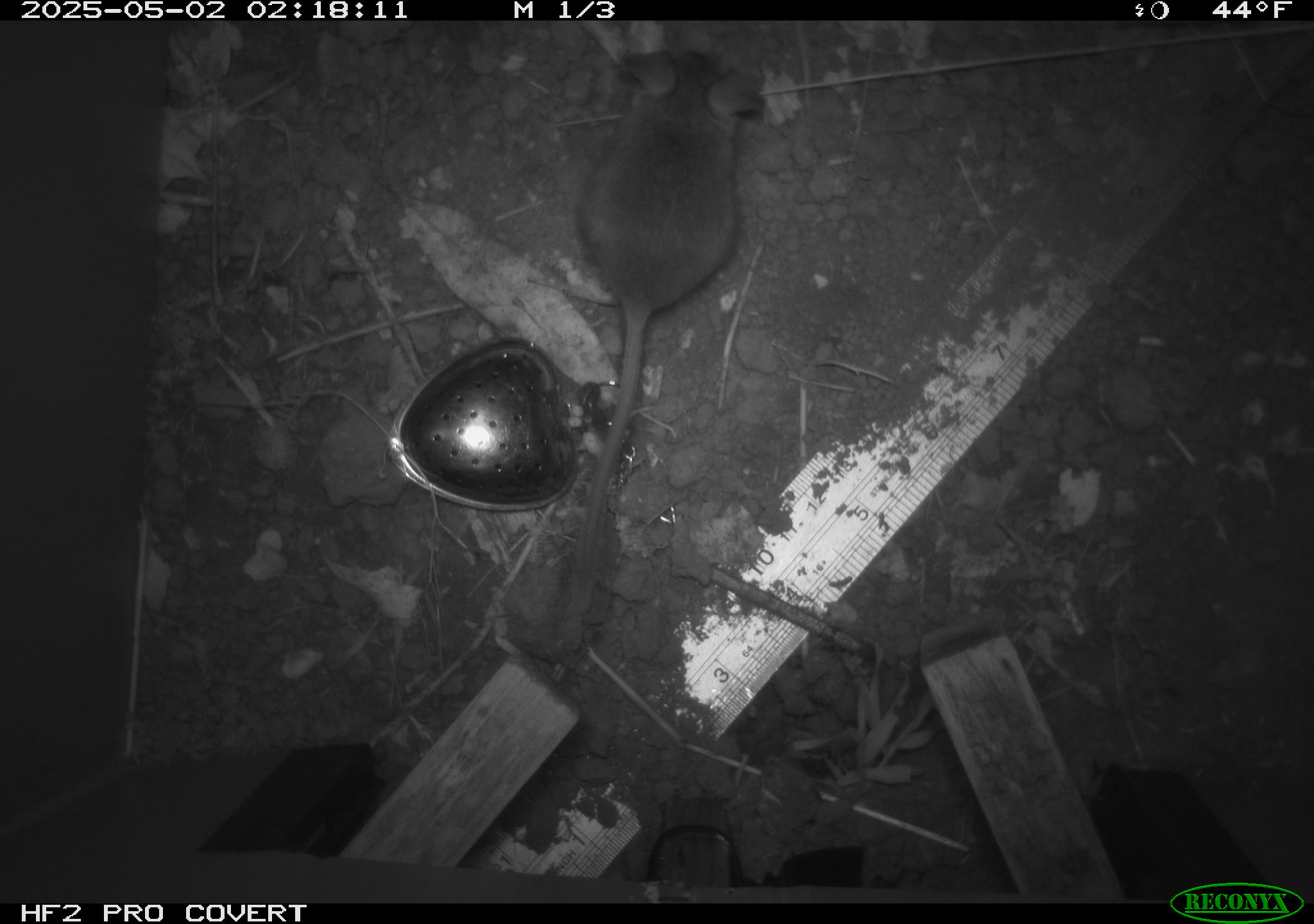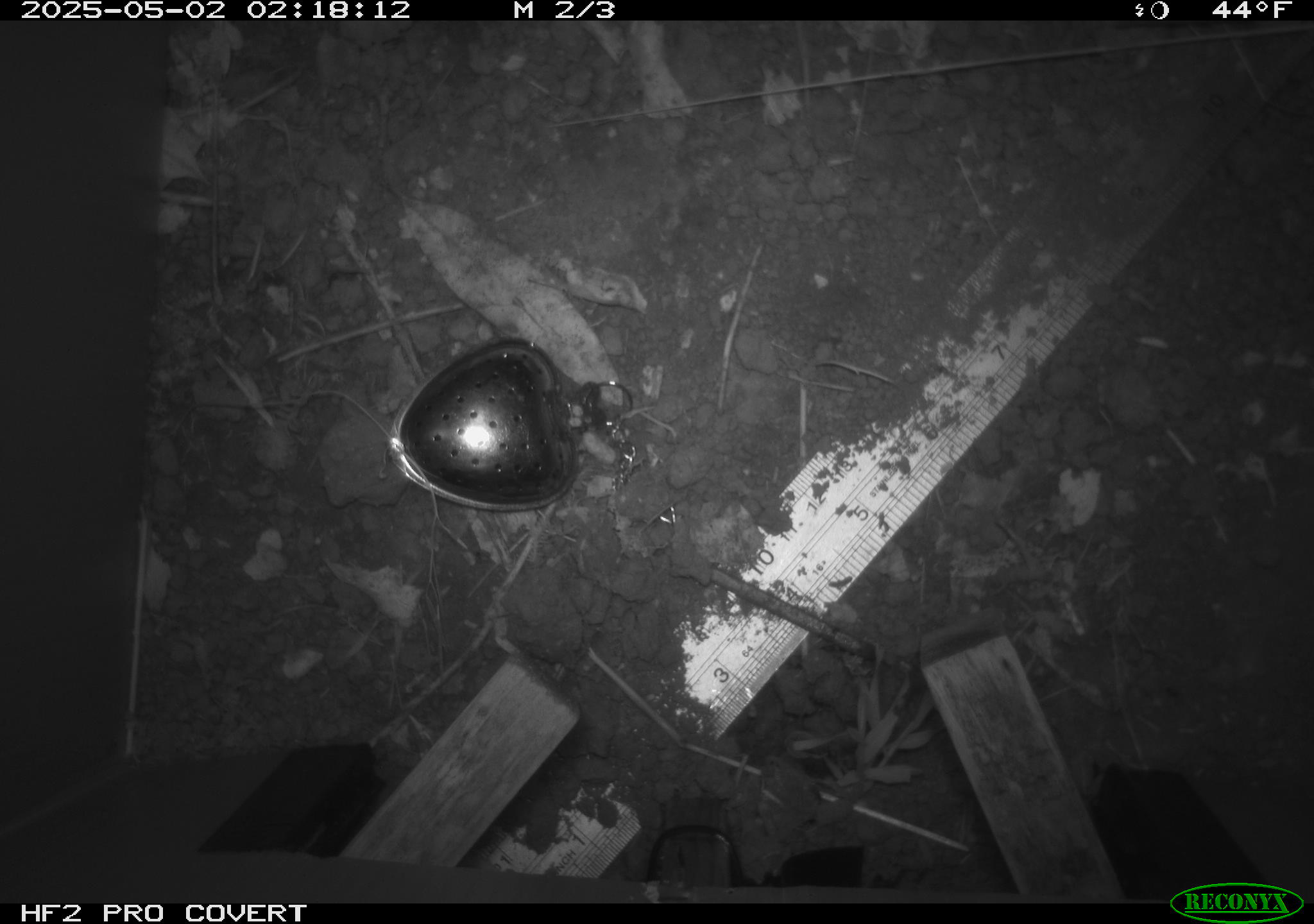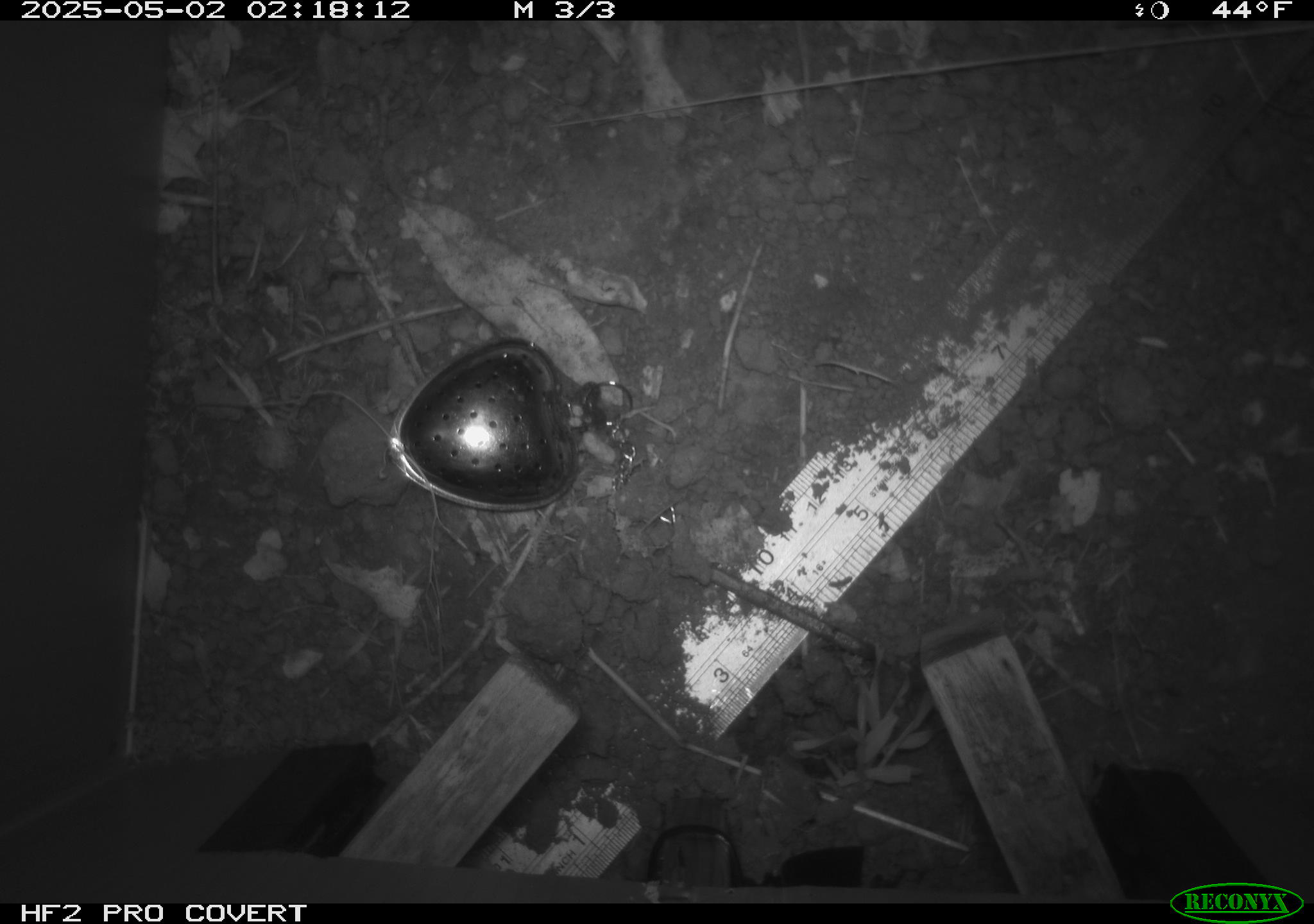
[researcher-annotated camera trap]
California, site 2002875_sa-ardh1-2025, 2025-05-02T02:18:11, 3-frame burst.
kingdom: Animalia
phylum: Chordata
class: Mammalia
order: Rodentia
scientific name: Rodentia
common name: mouse species